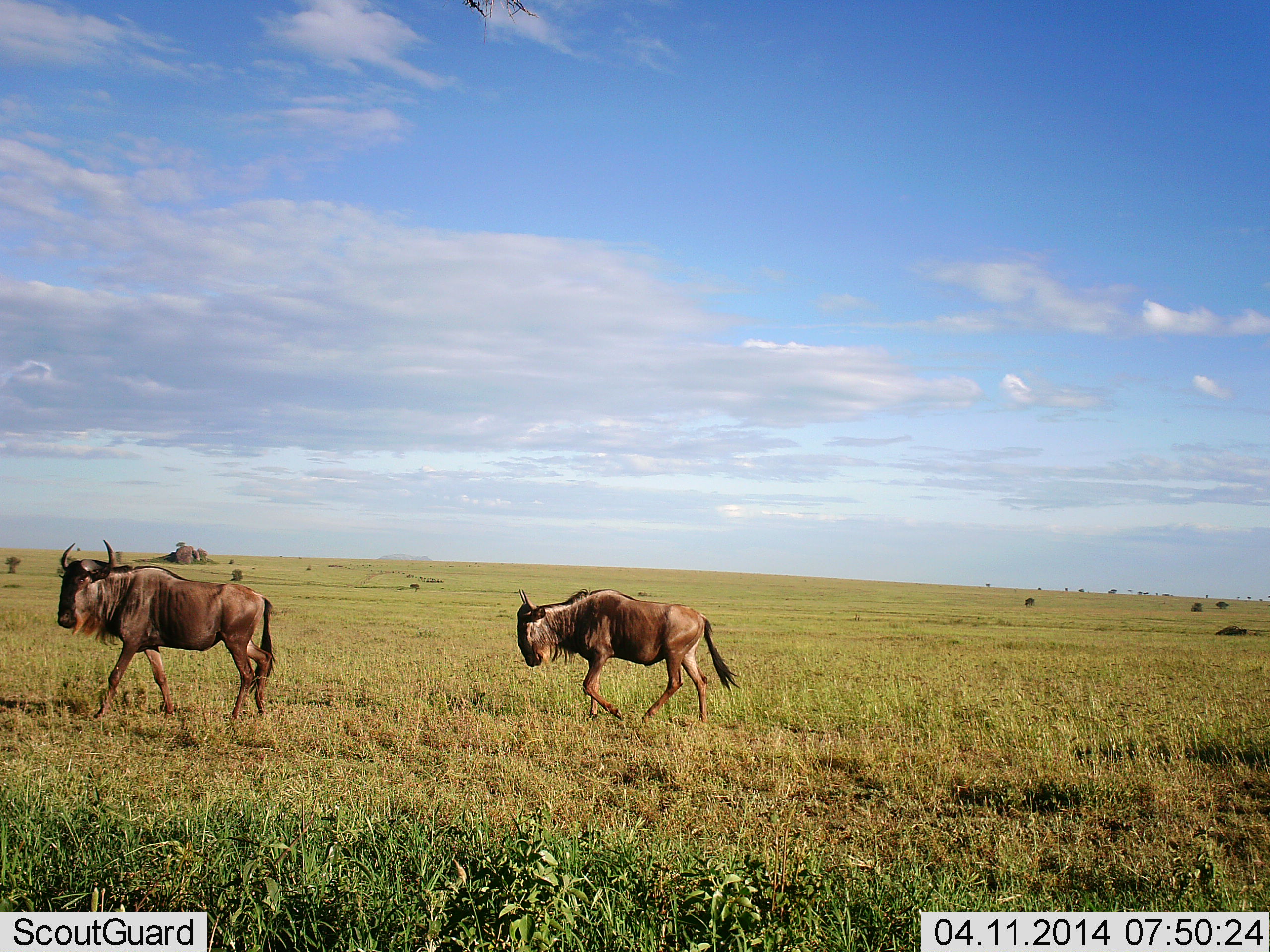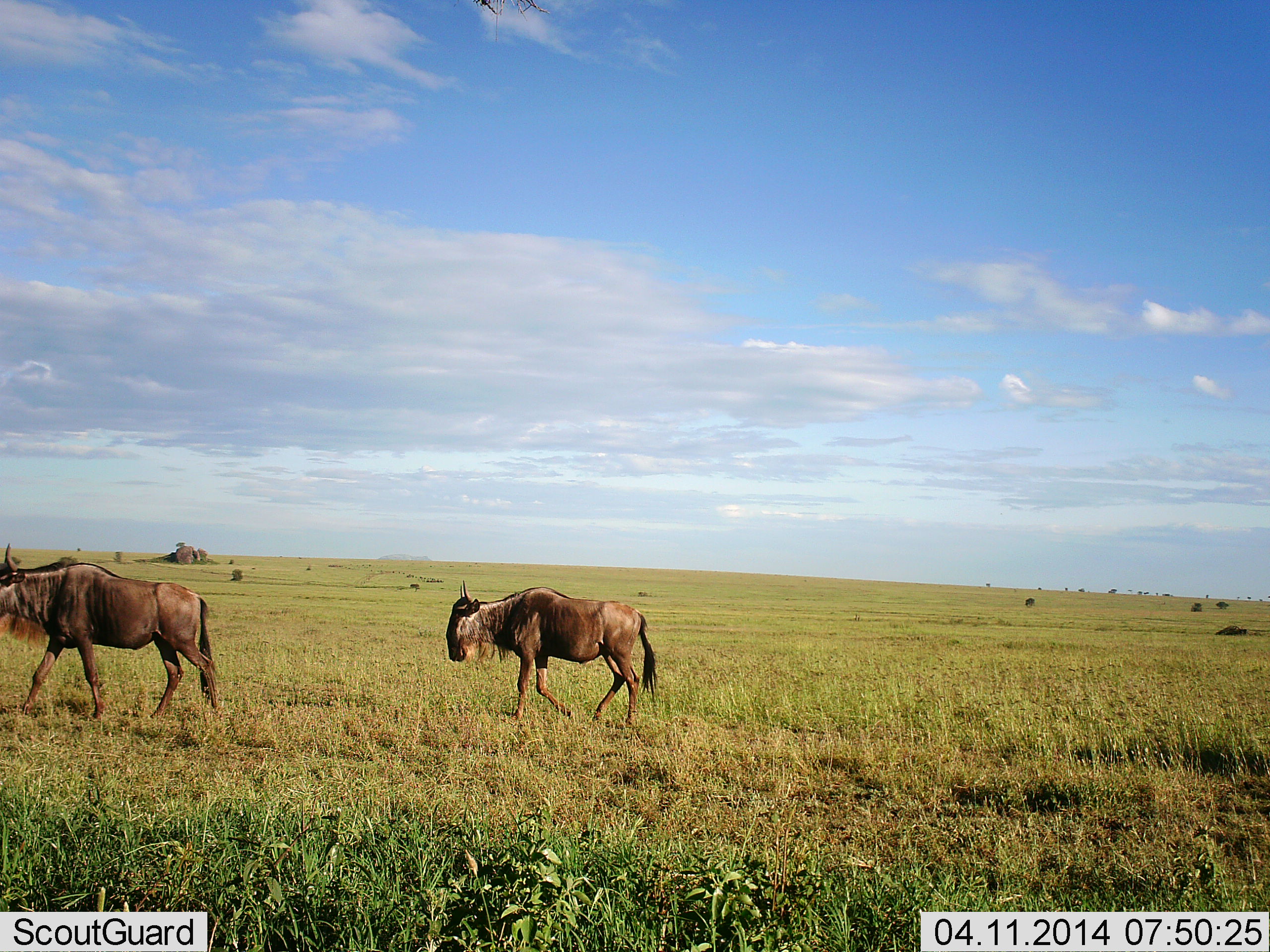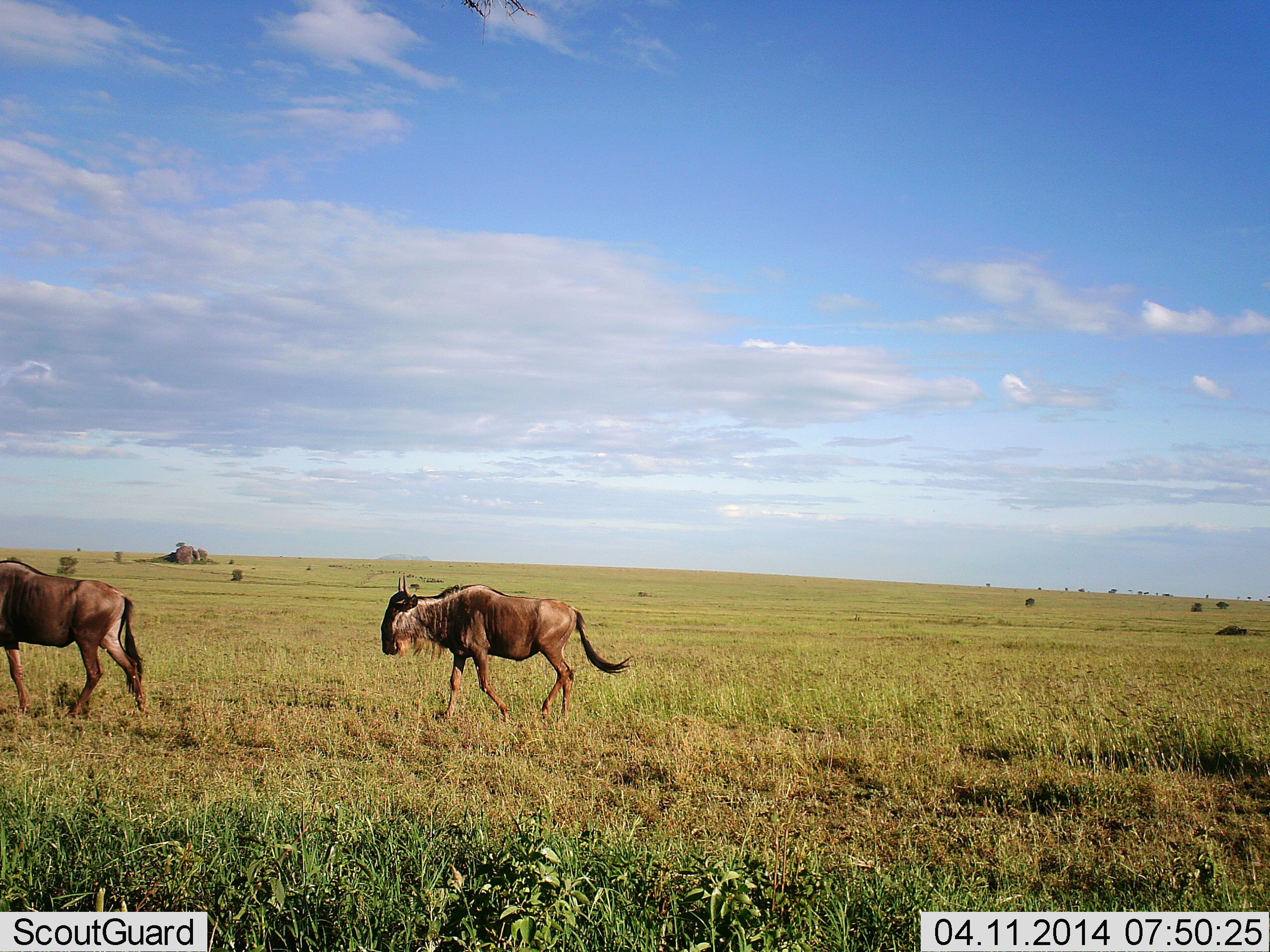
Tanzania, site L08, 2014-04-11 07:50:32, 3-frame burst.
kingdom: Animalia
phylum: Chordata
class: Mammalia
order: Artiodactyla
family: Bovidae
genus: Connochaetes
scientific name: Connochaetes taurinus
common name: blue wildebeest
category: wildebeest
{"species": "wildebeest (blue wildebeest) (Connochaetes taurinus)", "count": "2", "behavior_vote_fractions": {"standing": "0%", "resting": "0%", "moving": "100%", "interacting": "0%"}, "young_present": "0%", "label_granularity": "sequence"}